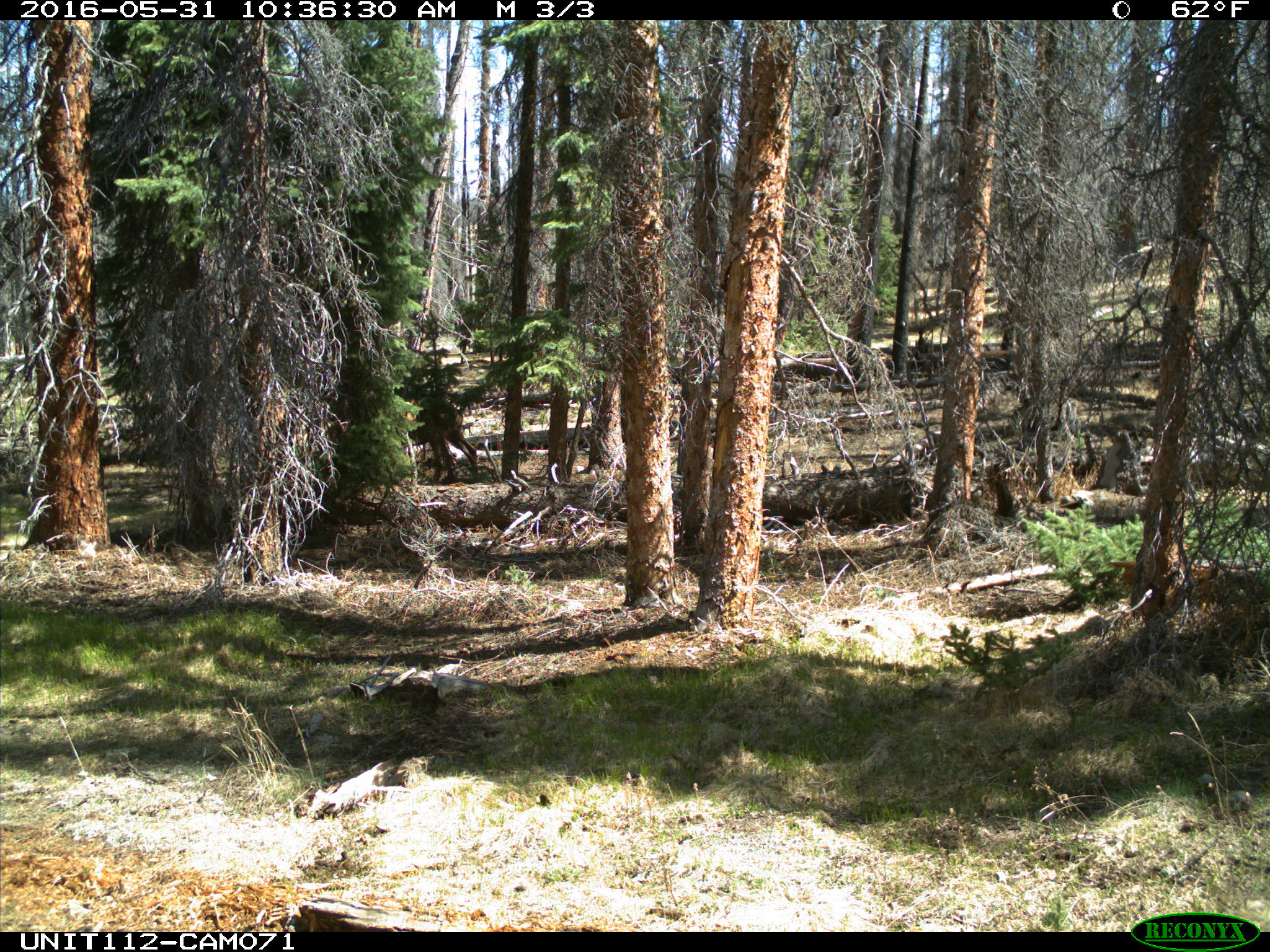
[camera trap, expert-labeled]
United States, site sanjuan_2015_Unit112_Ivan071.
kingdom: Animalia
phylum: Chordata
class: Mammalia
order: Artiodactyla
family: Cervidae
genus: Cervus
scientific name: Cervus elaphus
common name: red deer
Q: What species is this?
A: Cervus elaphus (red deer).